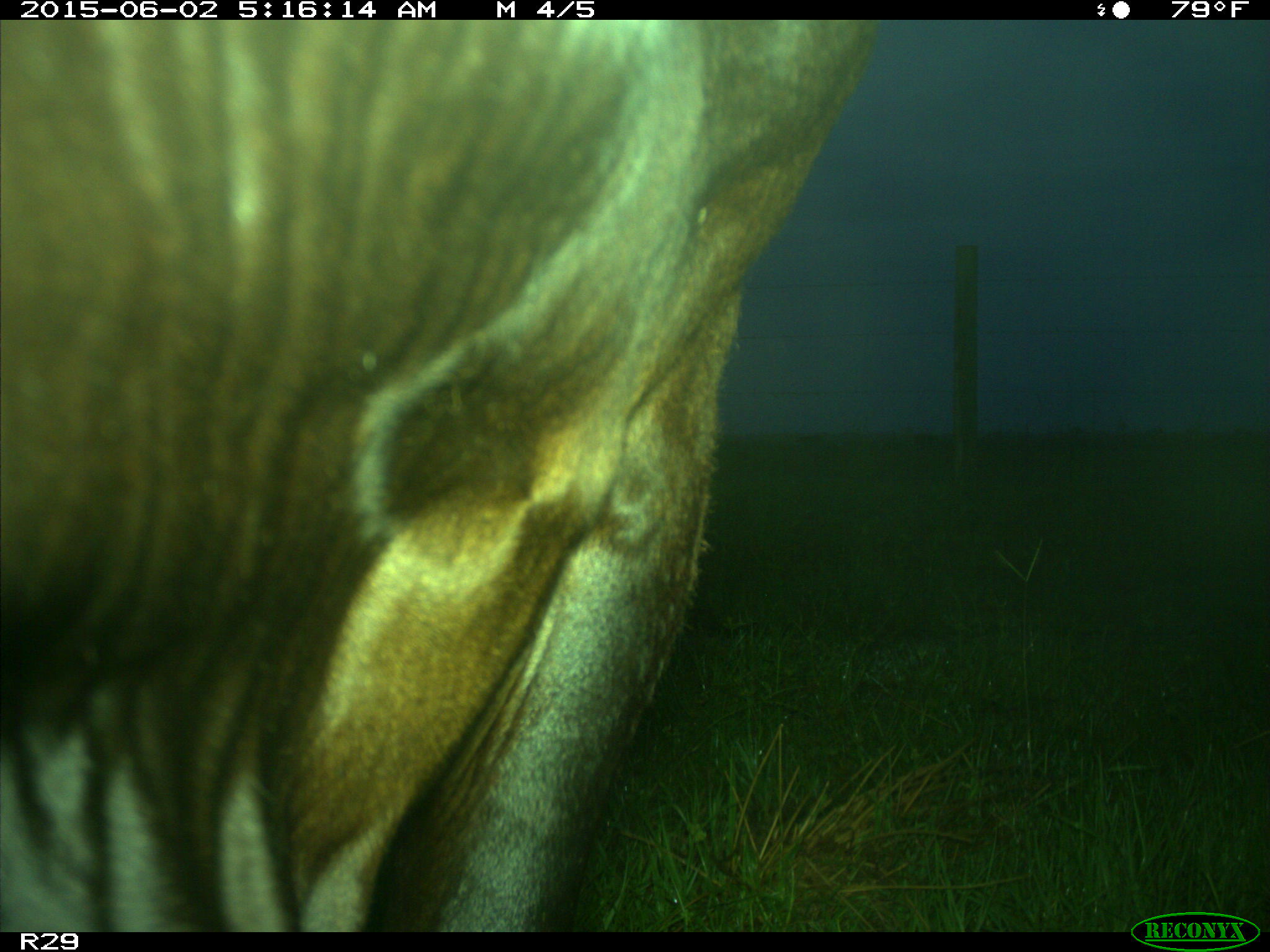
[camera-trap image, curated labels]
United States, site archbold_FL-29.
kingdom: Animalia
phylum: Chordata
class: Mammalia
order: Artiodactyla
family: Bovidae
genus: Bos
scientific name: Bos taurus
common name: domestic cow